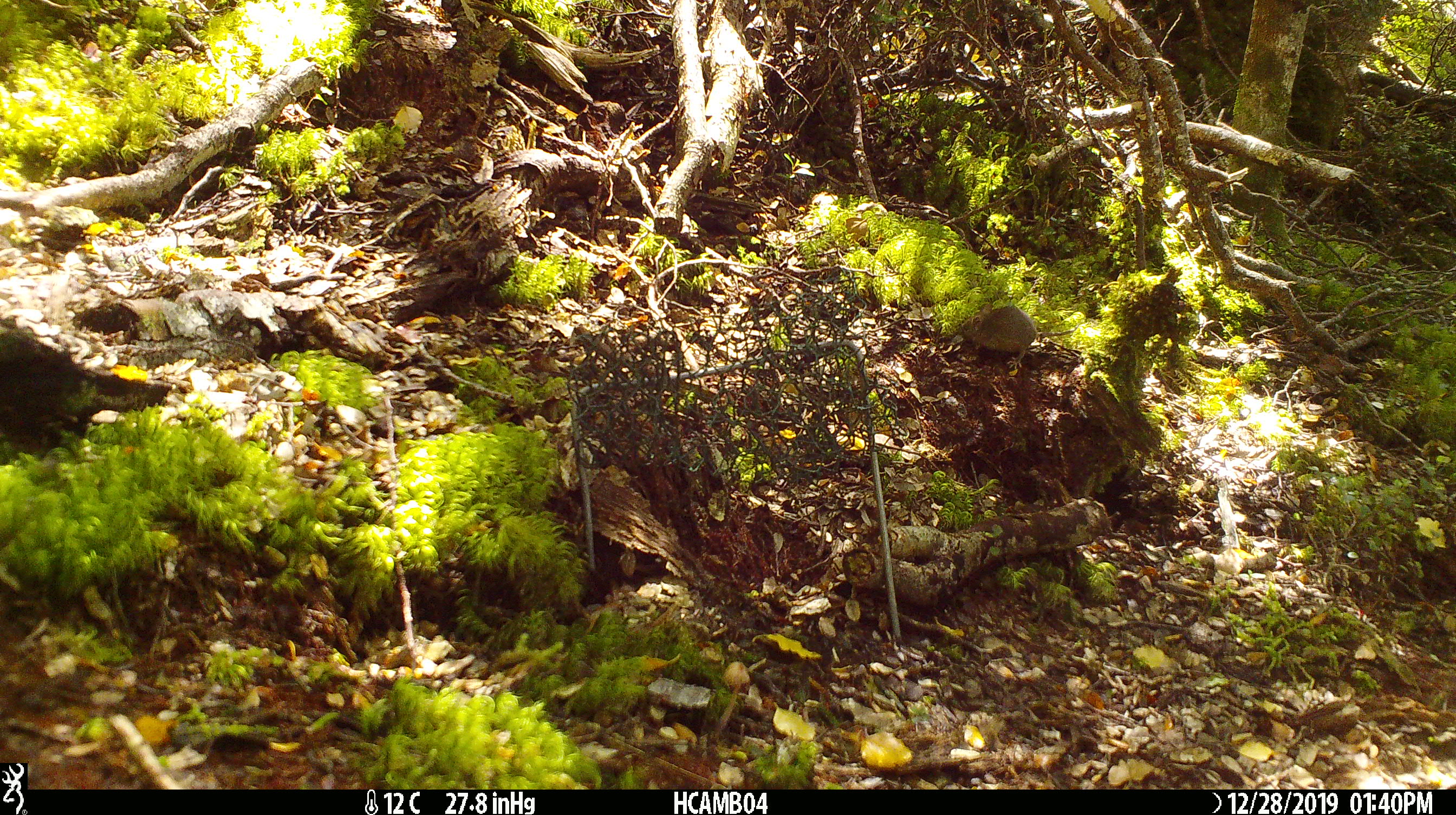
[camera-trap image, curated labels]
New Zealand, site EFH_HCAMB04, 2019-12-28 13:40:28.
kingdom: Animalia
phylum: Chordata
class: Mammalia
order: Rodentia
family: Muridae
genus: Mus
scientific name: Mus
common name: mouse